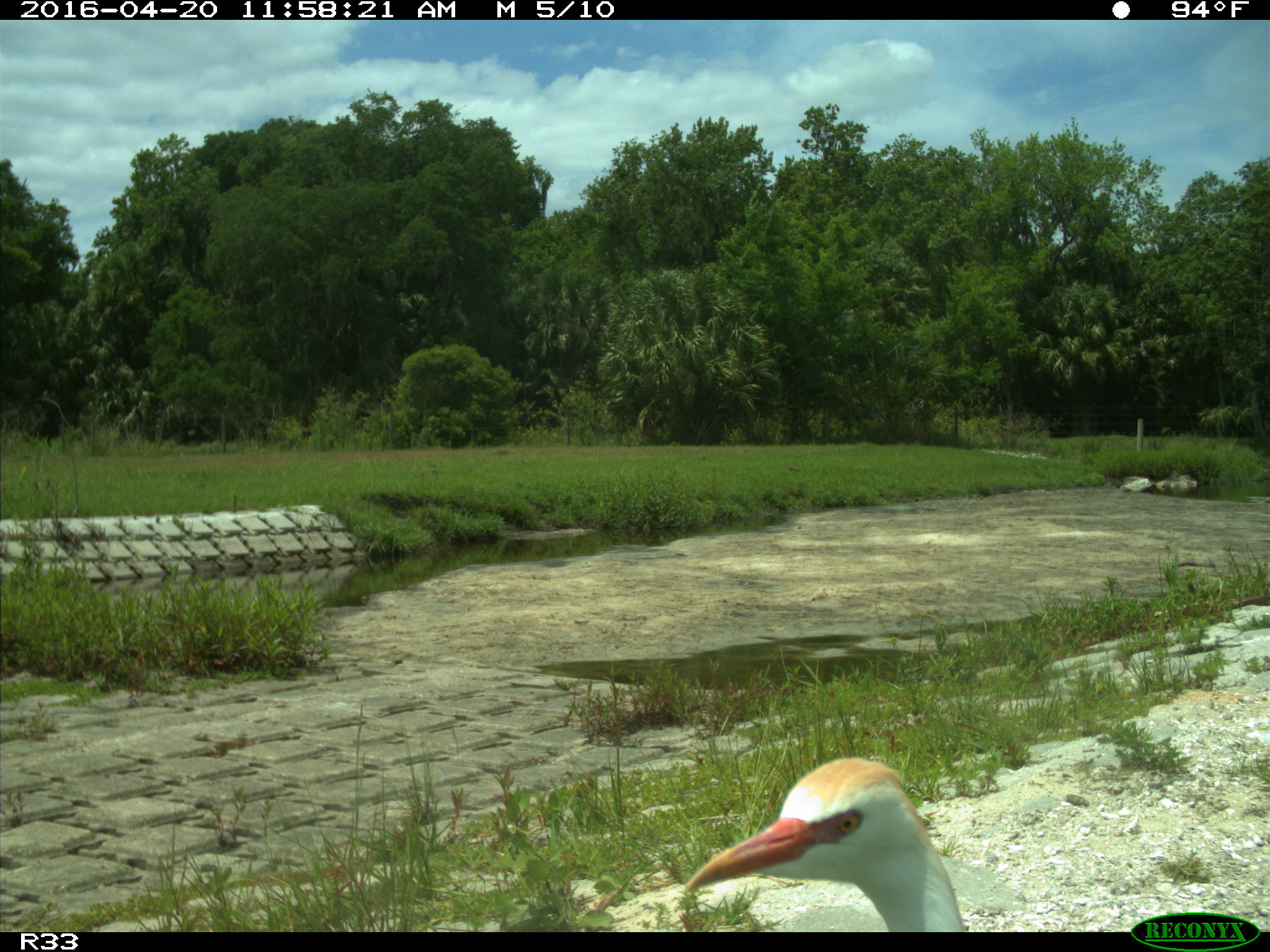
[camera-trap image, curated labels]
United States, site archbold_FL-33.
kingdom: Animalia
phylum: Chordata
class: Aves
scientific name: Aves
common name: birds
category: unidentified bird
Unidentified bird (birds) (Aves).